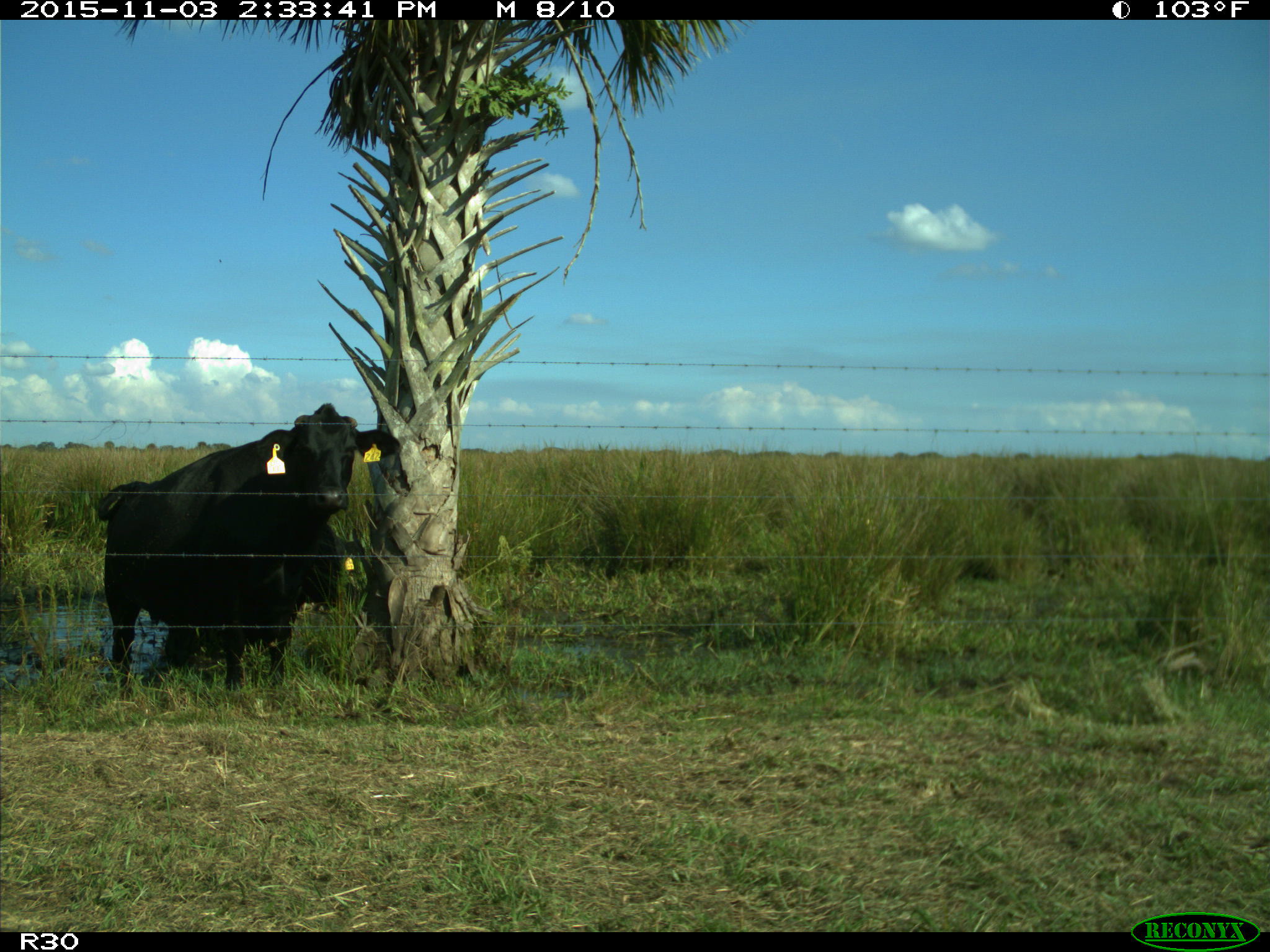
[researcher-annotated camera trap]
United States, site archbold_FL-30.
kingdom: Animalia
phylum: Chordata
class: Mammalia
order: Artiodactyla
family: Bovidae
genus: Bos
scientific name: Bos taurus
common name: domestic cow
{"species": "Bos taurus (domestic cow)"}